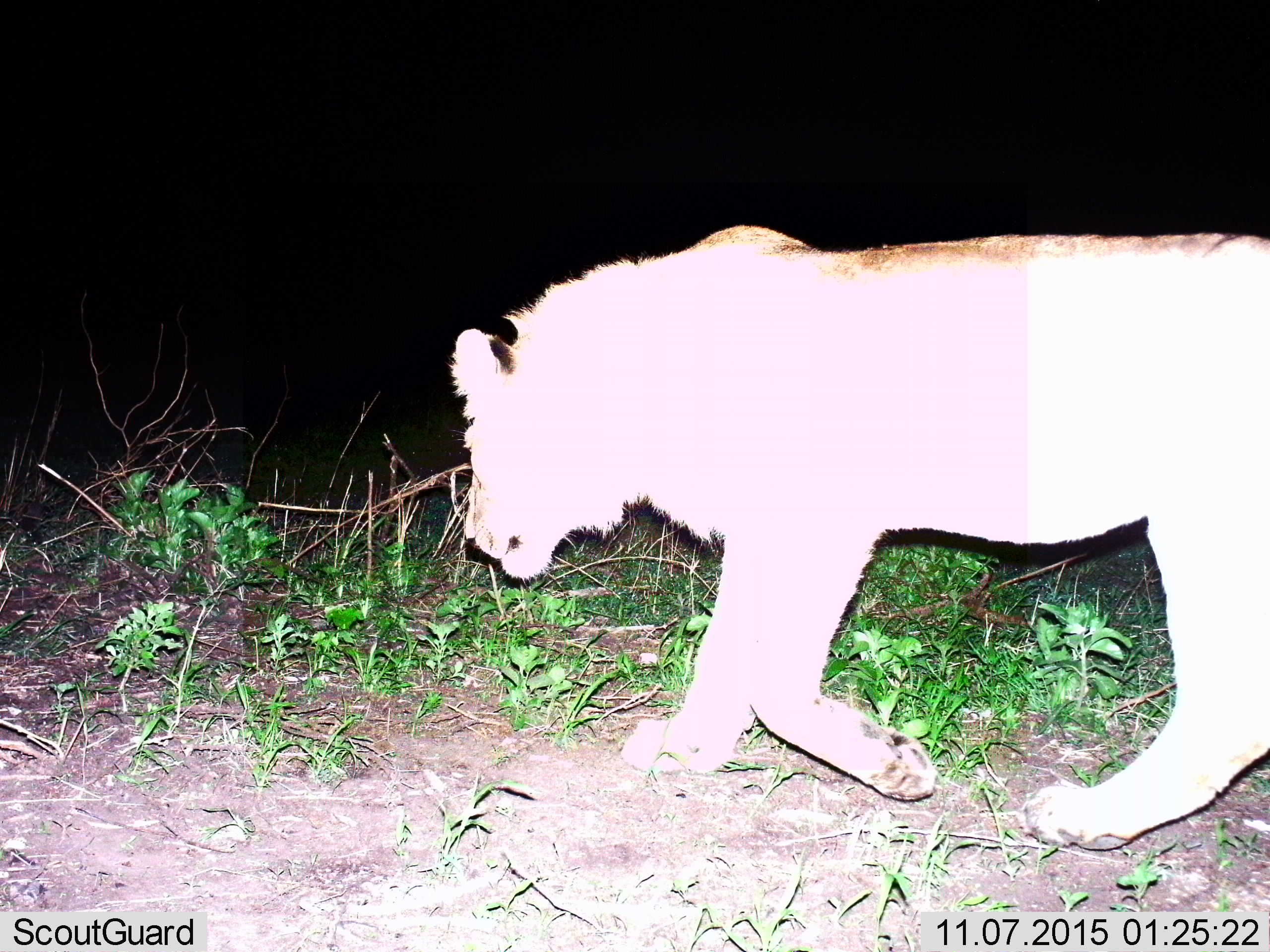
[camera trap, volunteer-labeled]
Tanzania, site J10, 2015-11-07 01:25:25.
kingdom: Animalia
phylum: Chordata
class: Mammalia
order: Carnivora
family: Felidae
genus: Panthera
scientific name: Panthera leo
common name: lion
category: lionfemale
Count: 1.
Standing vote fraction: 11%.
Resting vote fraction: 0%.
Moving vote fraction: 89%.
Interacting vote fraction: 0%.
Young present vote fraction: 0%.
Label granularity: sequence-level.